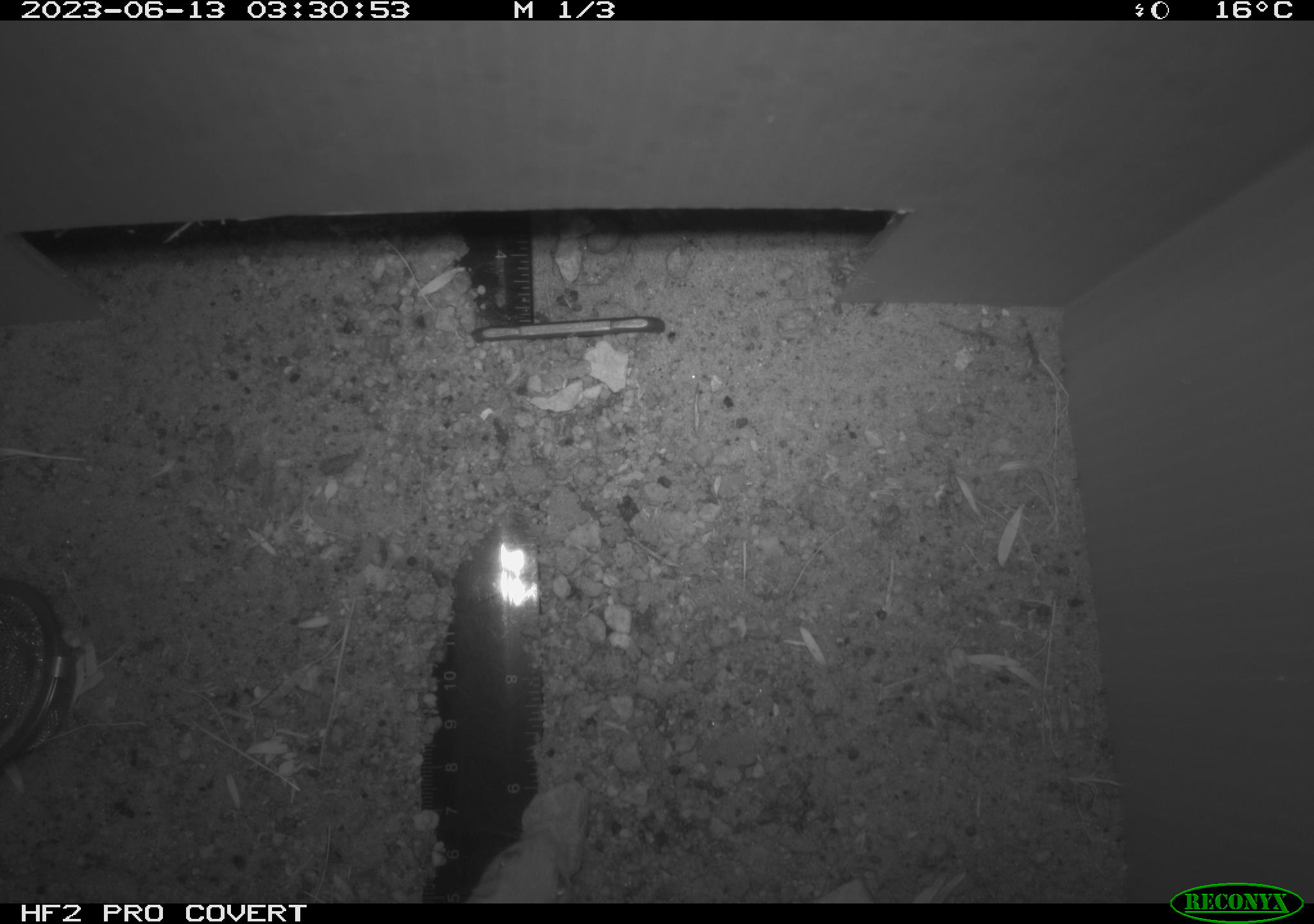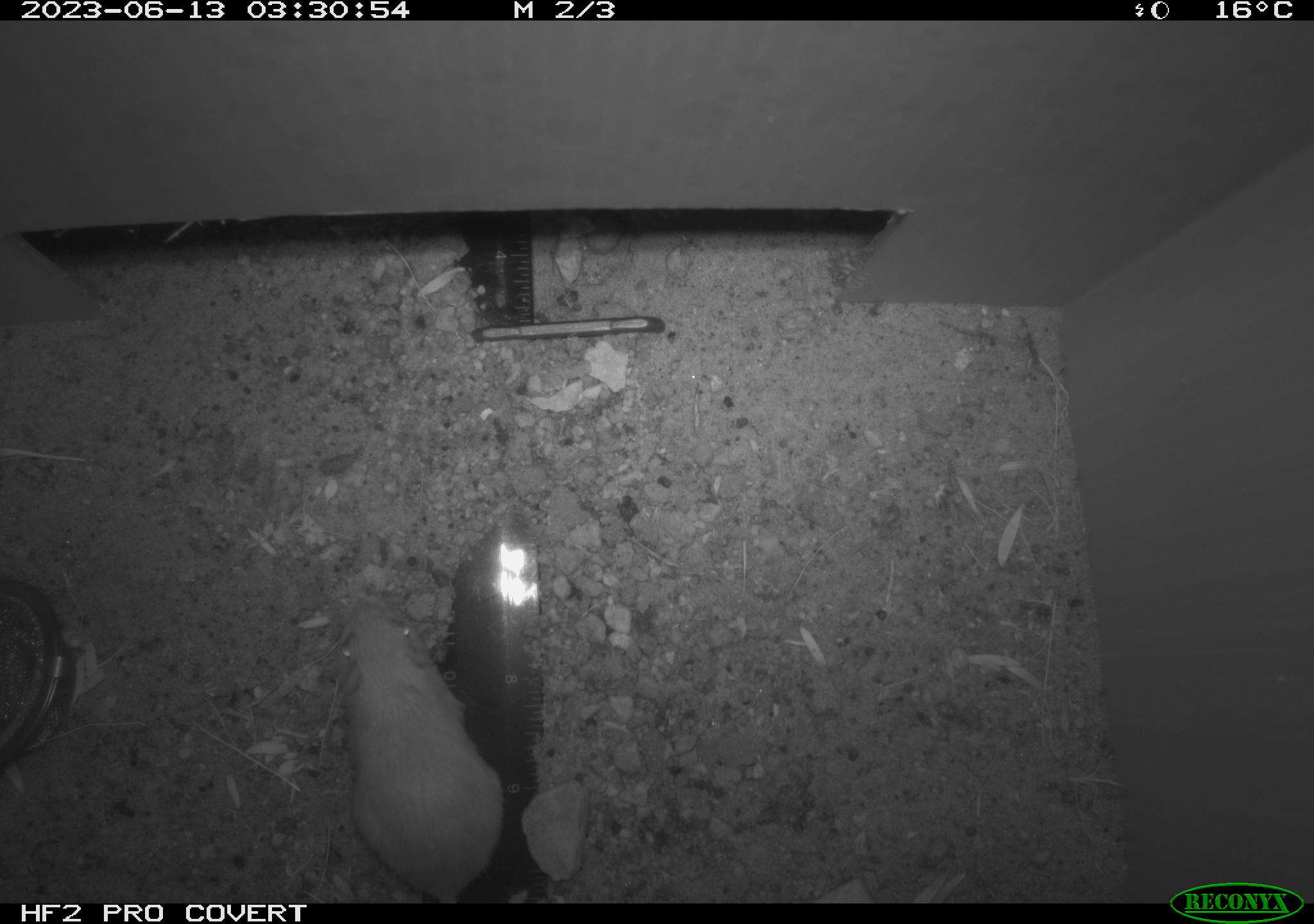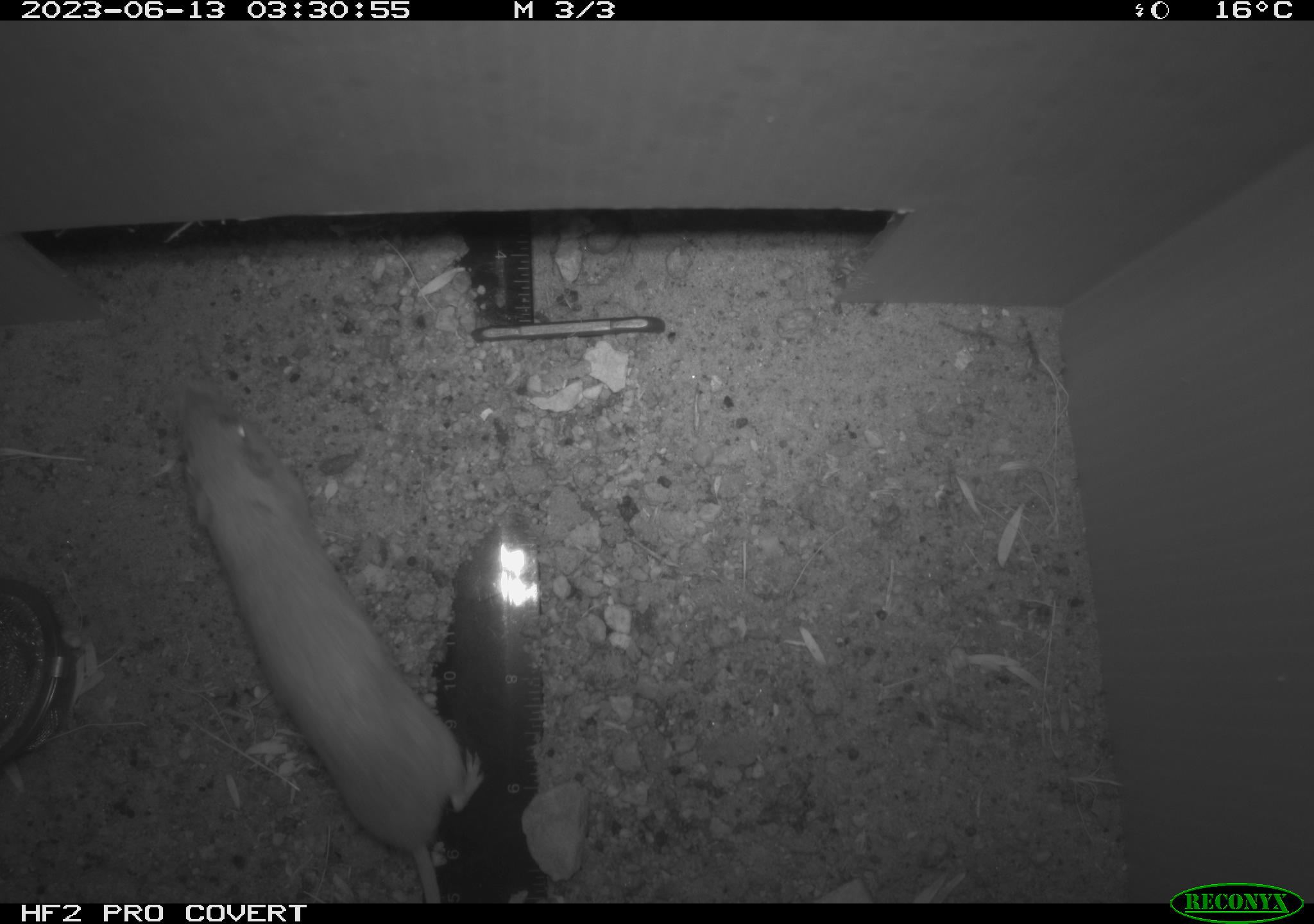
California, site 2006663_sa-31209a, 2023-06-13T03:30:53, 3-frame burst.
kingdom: Animalia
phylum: Chordata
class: Mammalia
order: Rodentia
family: Heteromyidae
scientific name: Heteromyidae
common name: kangaroo rats and pocket mice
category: heteromyidae family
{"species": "heteromyidae family (kangaroo rats and pocket mice) (Heteromyidae)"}